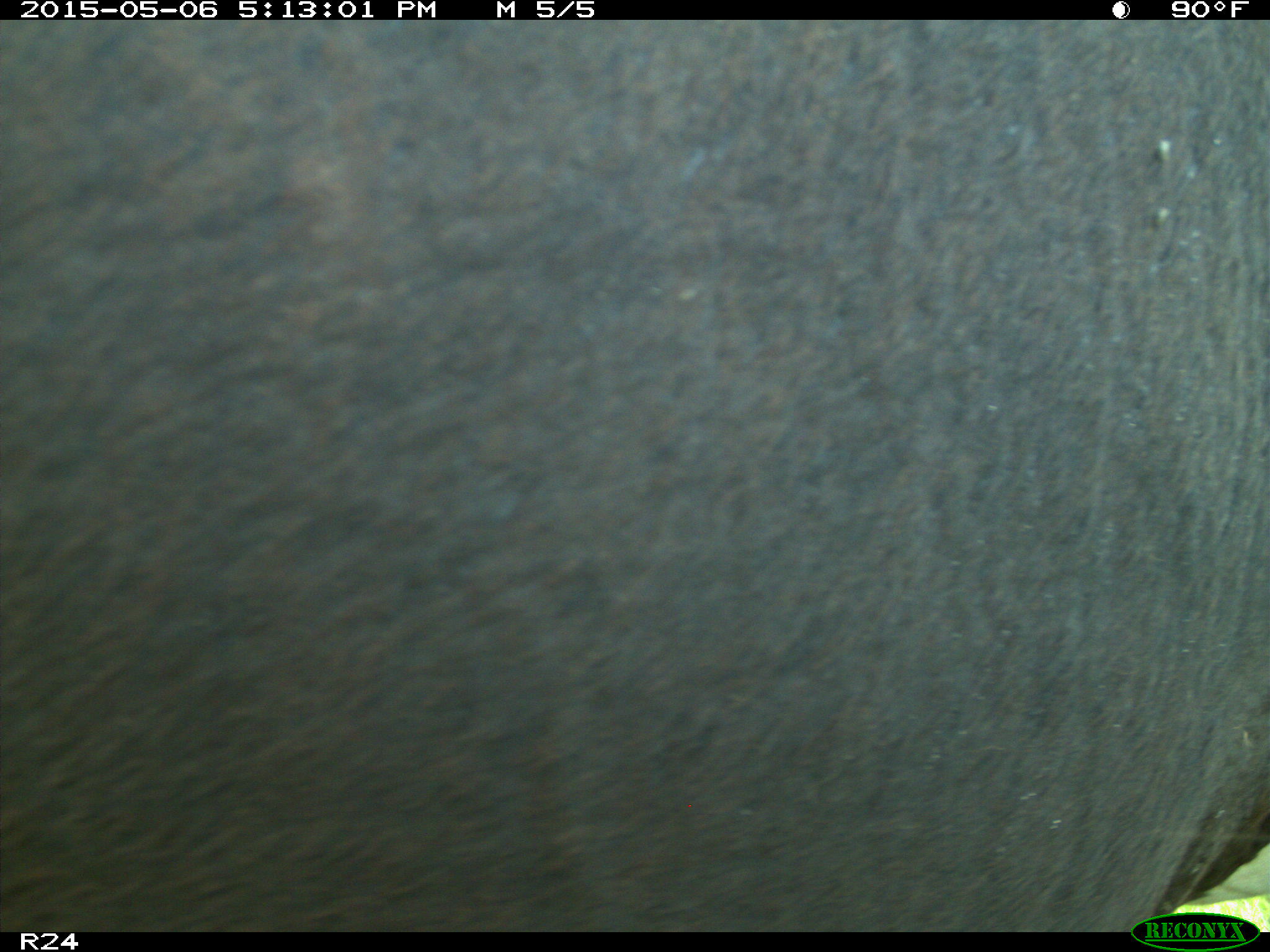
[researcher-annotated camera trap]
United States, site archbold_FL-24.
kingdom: Animalia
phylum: Chordata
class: Mammalia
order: Artiodactyla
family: Bovidae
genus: Bos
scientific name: Bos taurus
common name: domestic cow